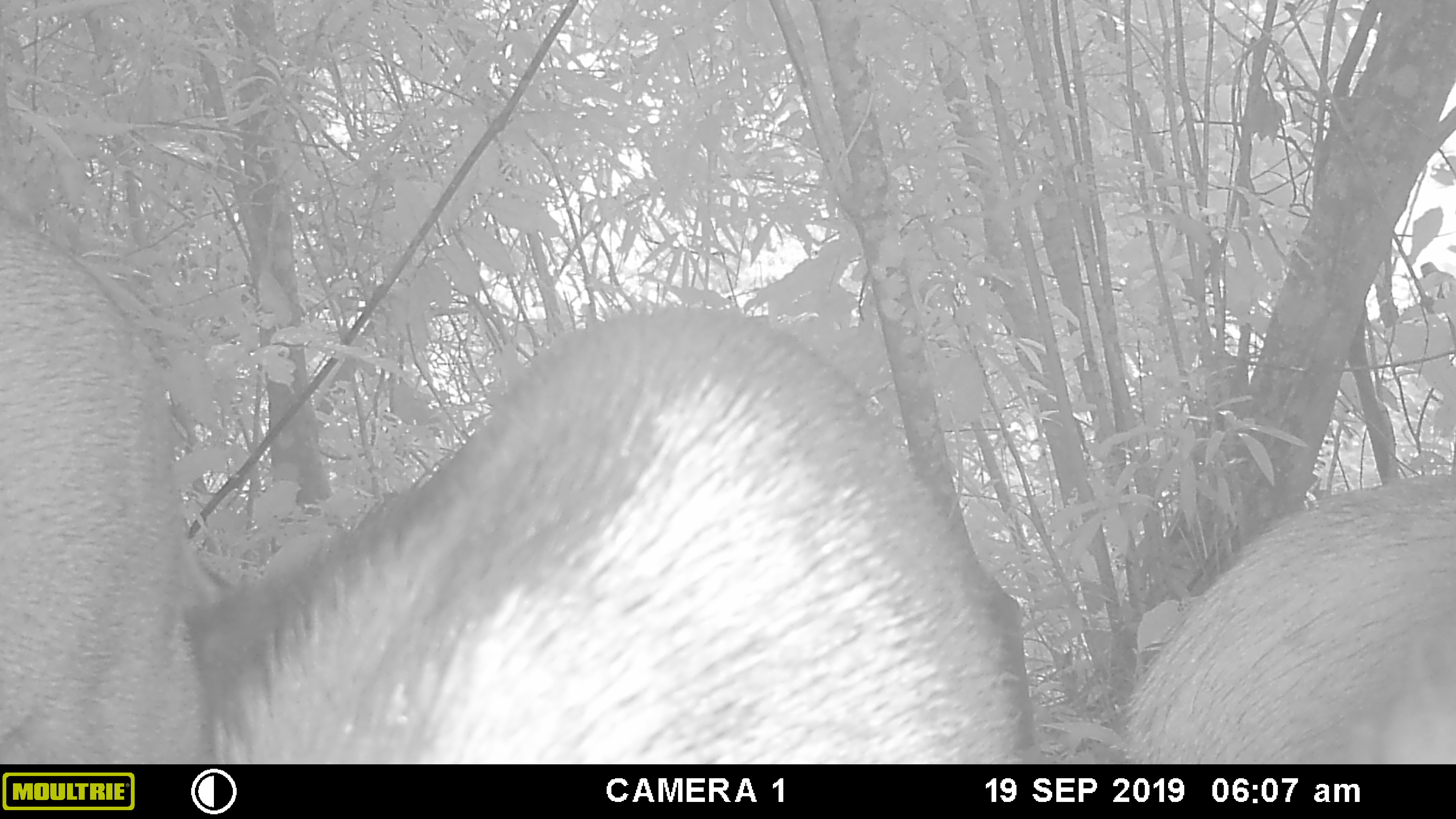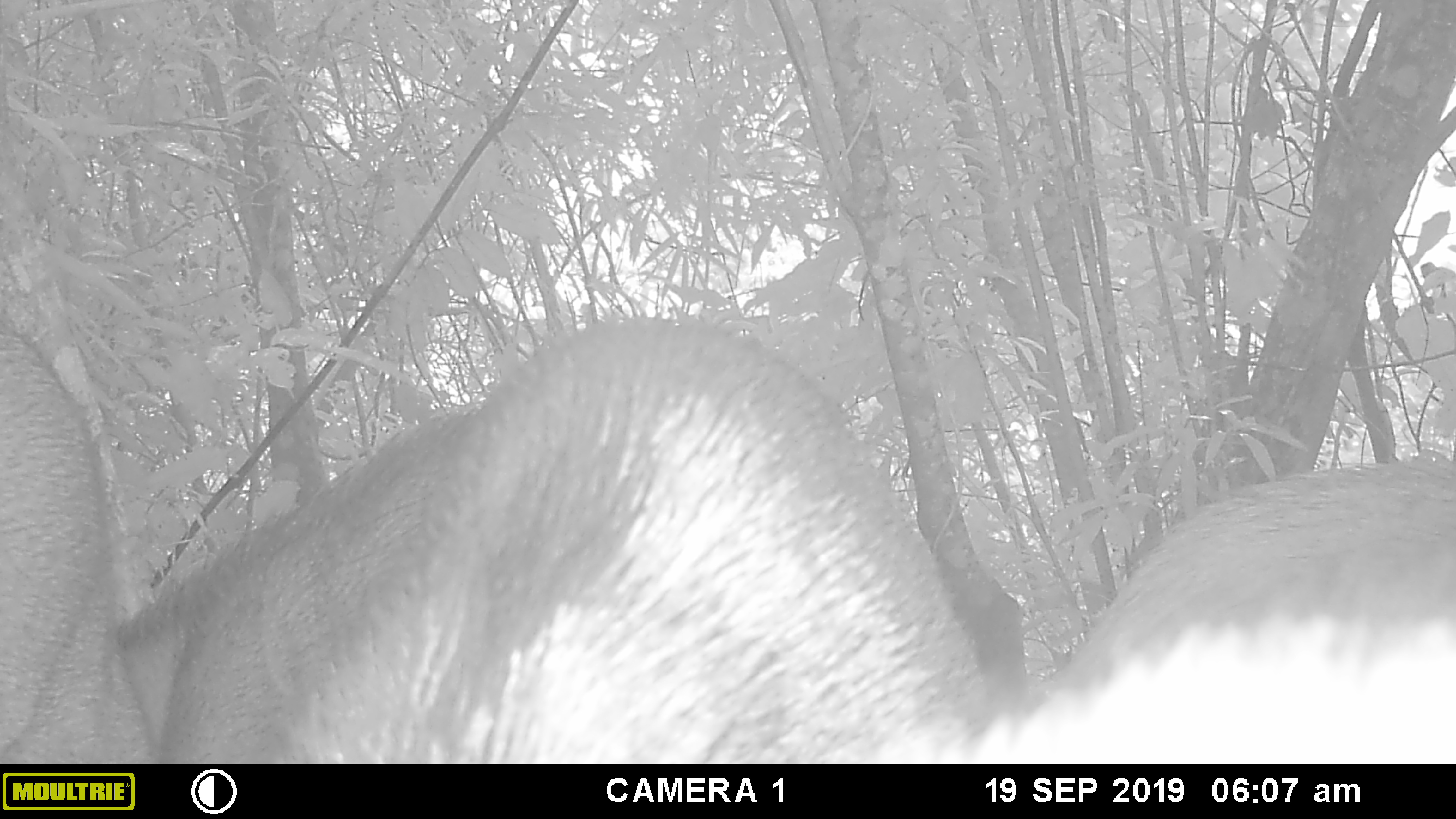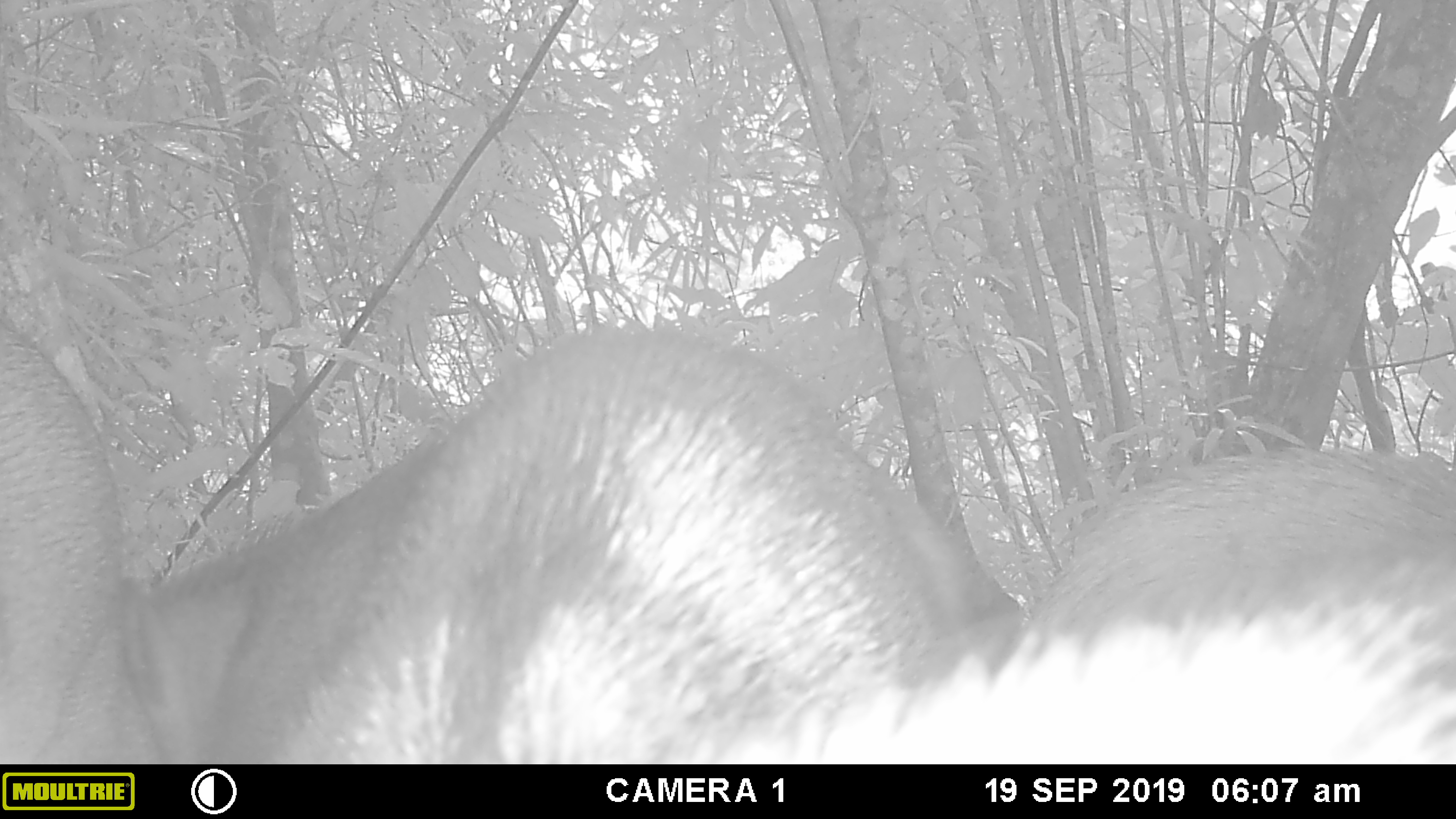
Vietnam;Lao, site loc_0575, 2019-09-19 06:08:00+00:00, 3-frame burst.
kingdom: Animalia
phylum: Chordata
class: Mammalia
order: Artiodactyla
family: Suidae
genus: Sus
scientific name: Sus scrofa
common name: eurasian wild pig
Eurasian wild pig (Sus scrofa). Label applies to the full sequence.